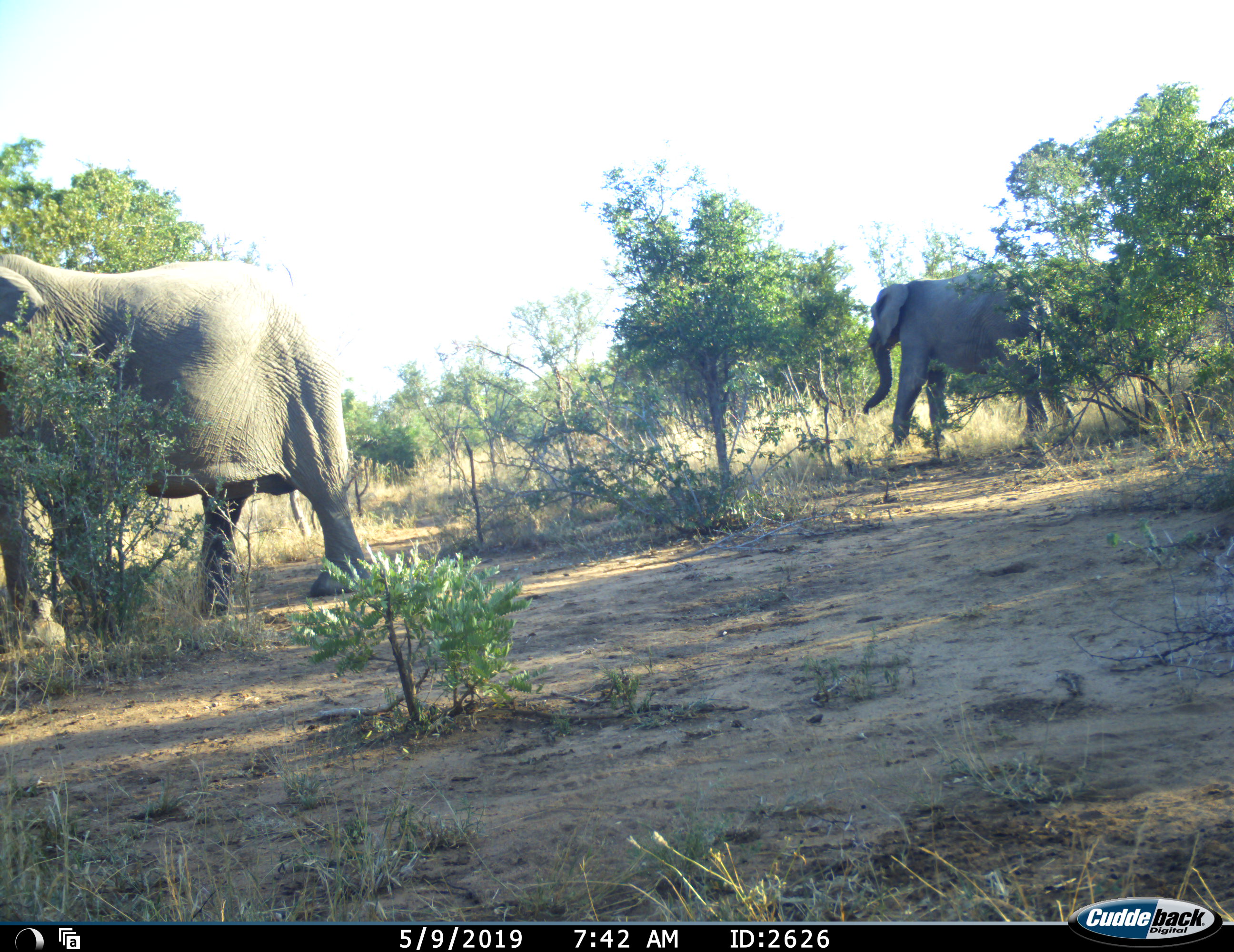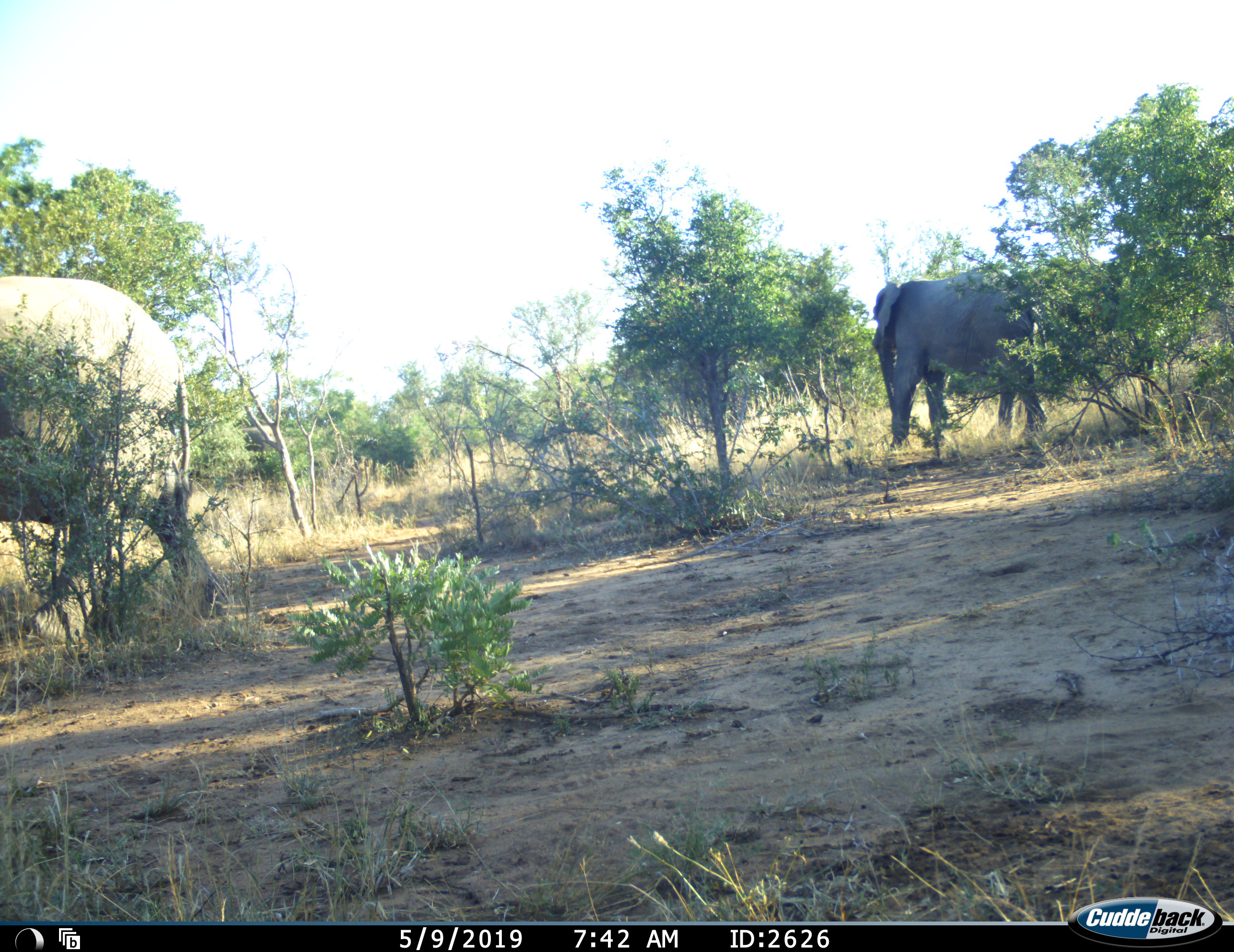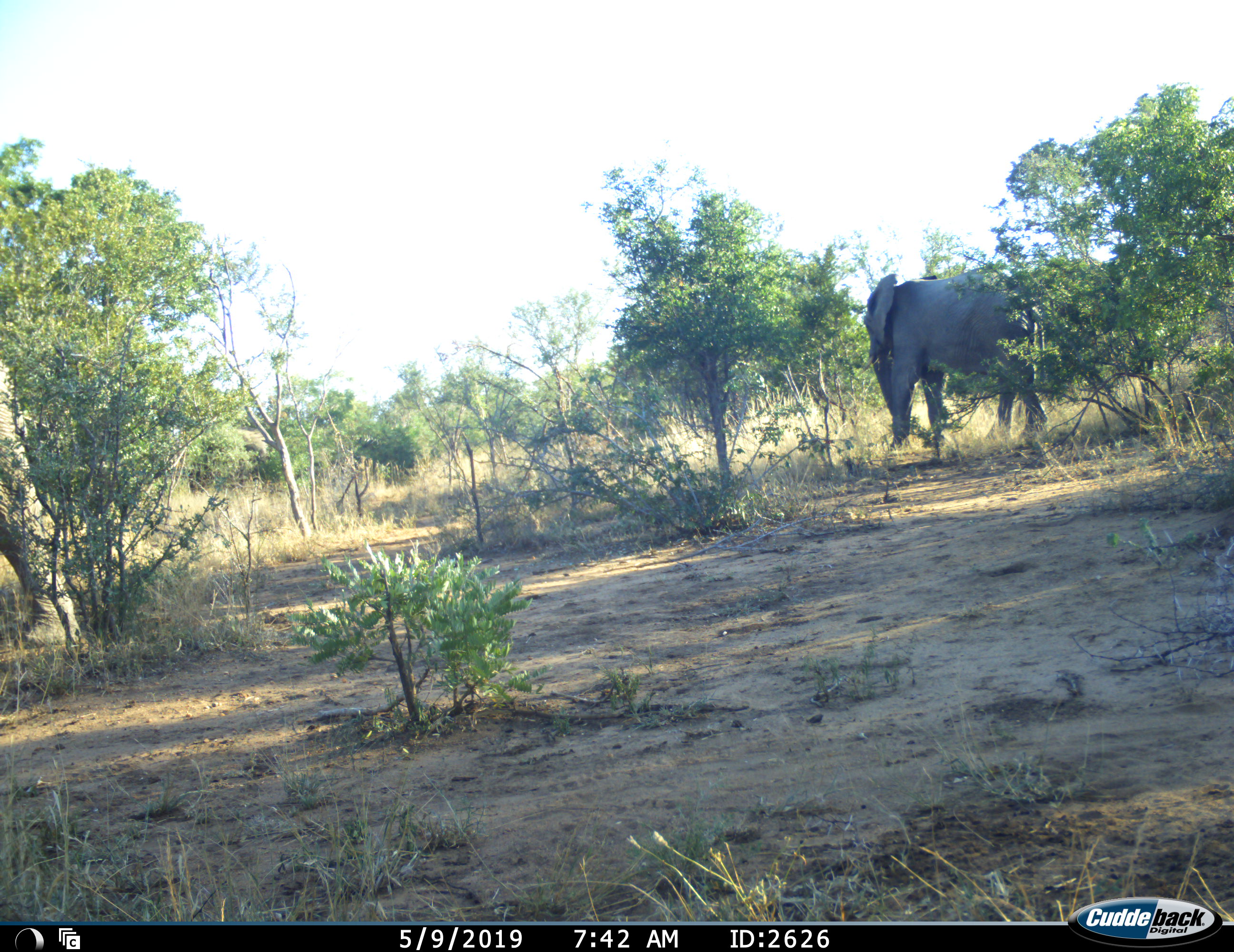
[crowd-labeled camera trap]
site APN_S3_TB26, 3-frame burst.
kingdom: Animalia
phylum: Chordata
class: Mammalia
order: Proboscidea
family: Elephantidae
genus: Loxodonta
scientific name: Loxodonta africana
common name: african bush elephant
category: elephant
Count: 2.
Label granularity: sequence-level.